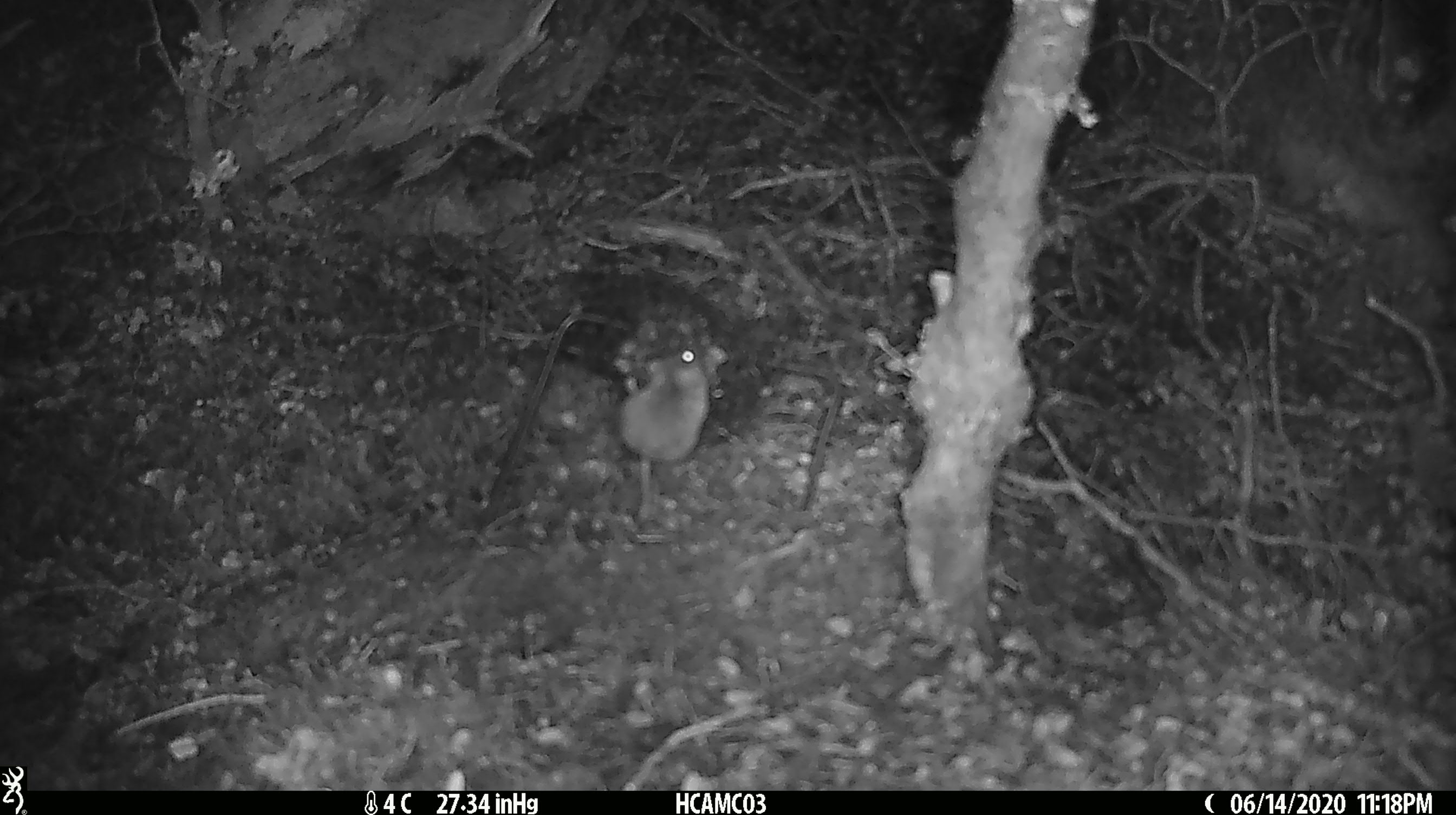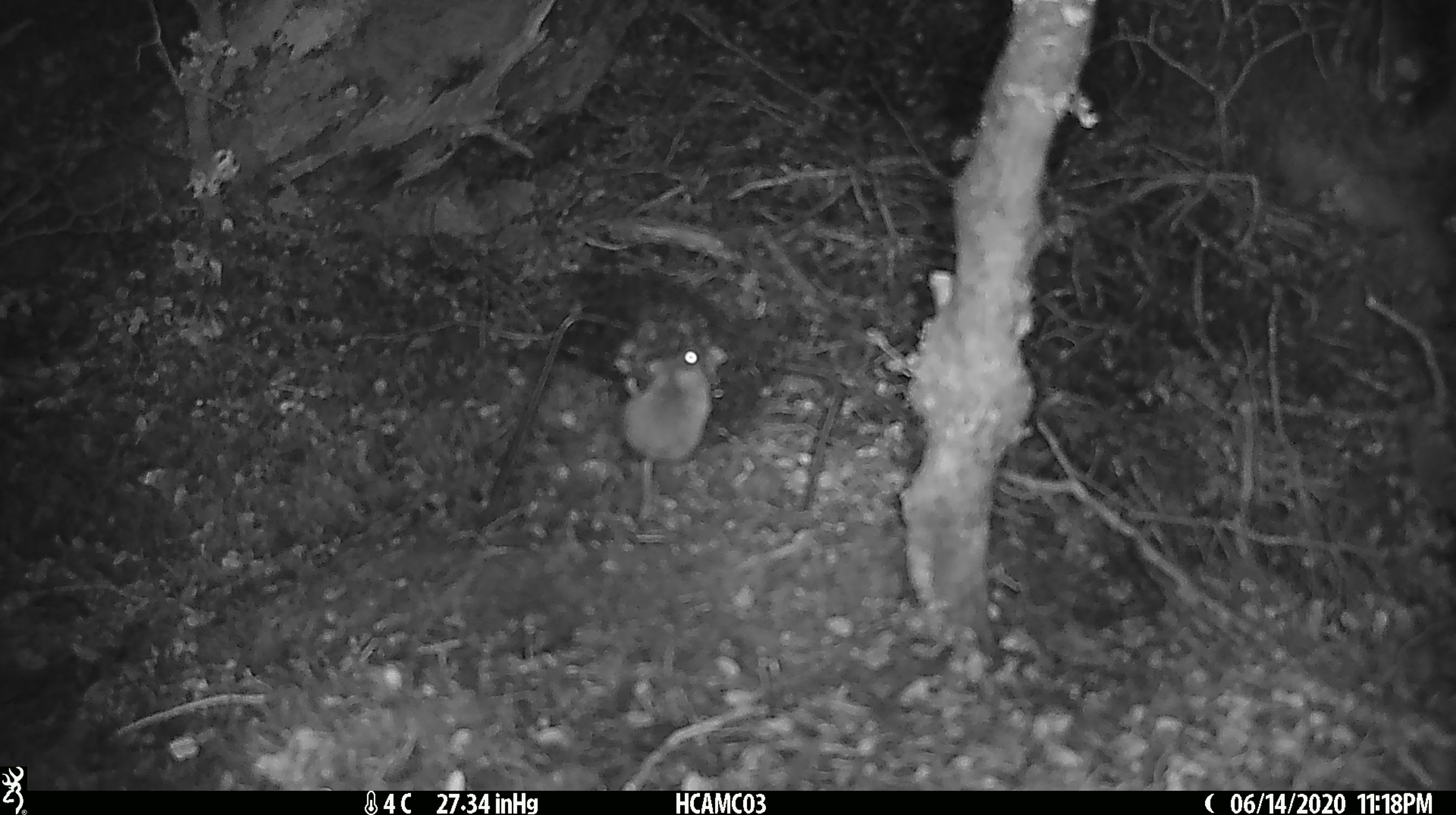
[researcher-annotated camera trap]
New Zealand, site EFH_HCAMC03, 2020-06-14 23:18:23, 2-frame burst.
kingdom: Animalia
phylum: Chordata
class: Mammalia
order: Rodentia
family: Muridae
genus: Mus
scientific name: Mus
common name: mouse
Mouse (Mus).